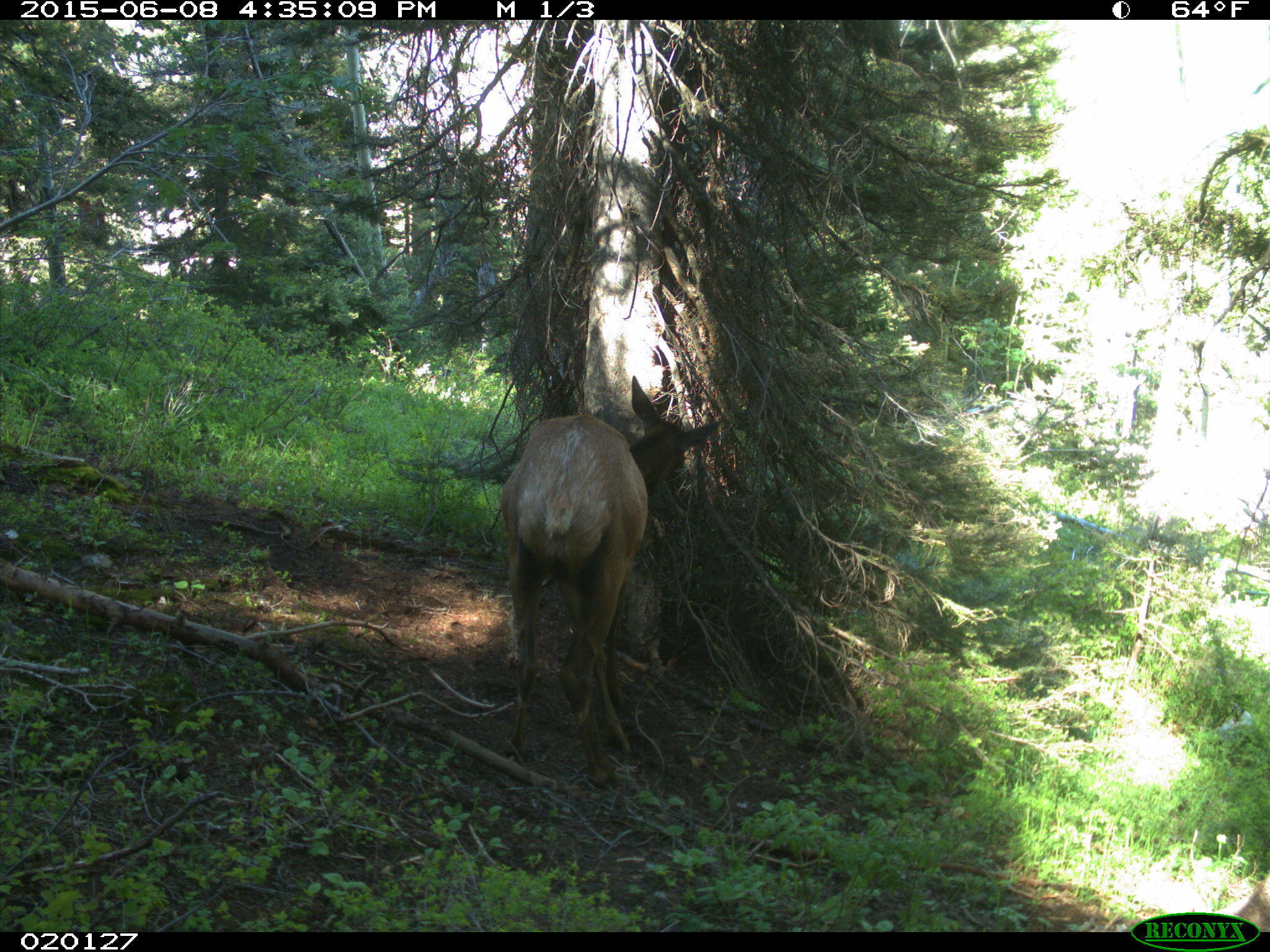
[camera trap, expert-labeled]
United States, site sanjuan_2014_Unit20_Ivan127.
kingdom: Animalia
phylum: Chordata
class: Mammalia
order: Artiodactyla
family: Cervidae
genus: Cervus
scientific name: Cervus elaphus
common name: red deer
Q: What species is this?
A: Cervus elaphus (red deer).